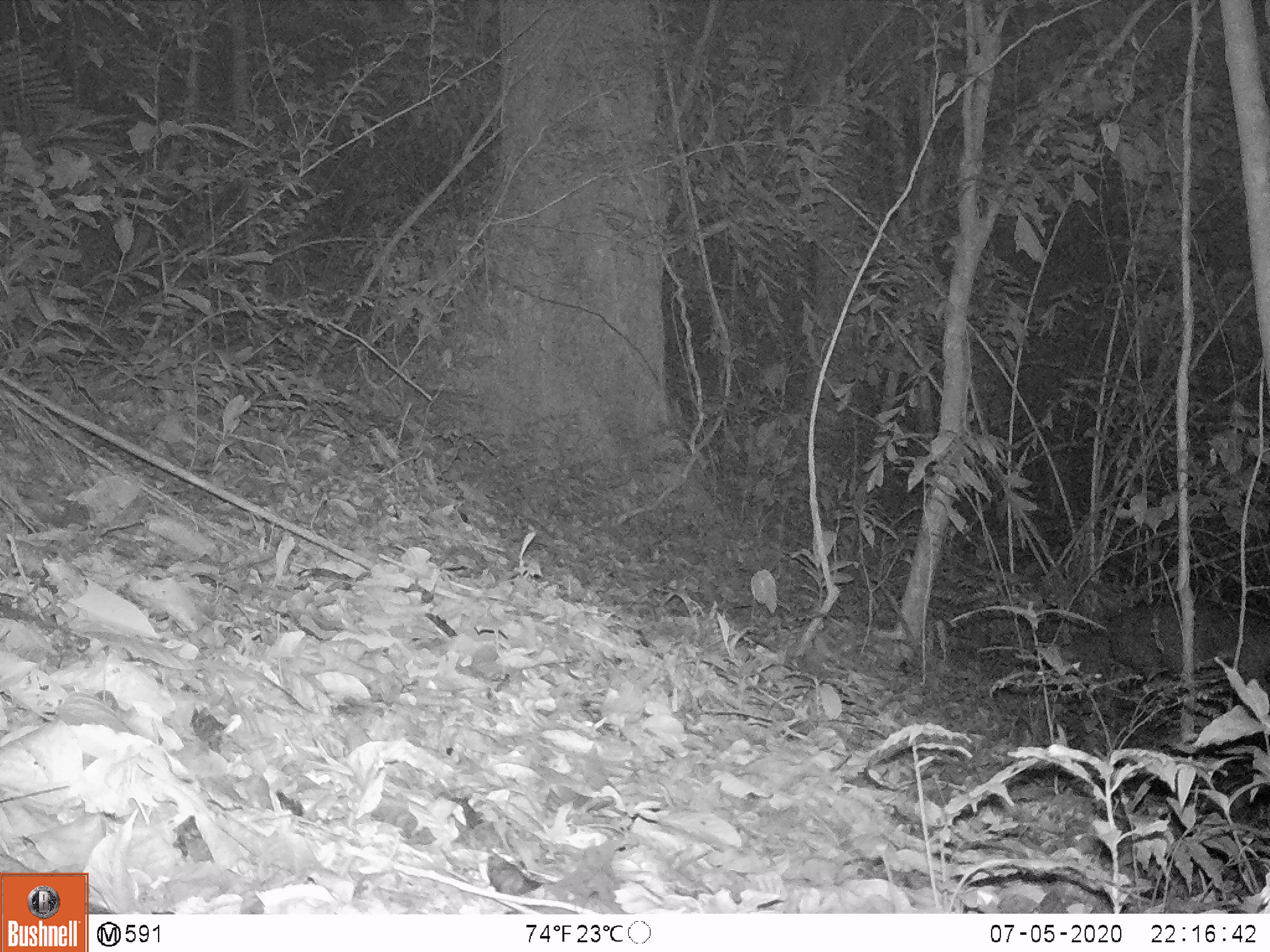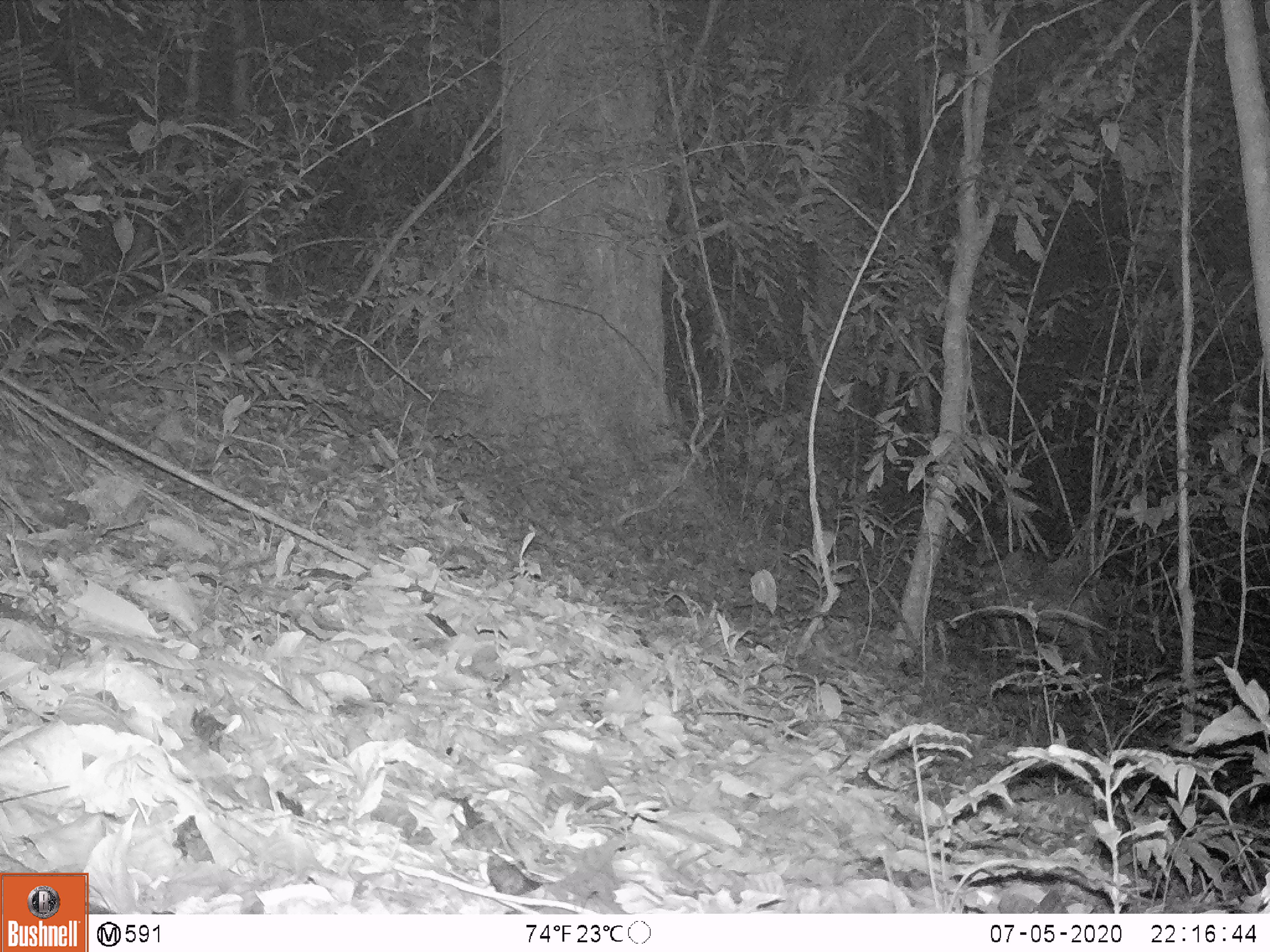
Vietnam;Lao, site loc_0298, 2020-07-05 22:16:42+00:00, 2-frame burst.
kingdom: Animalia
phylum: Chordata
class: Mammalia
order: Artiodactyla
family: Cervidae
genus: Muntiacus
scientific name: Muntiacus rooseveltorum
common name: roosevelt's muntjac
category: roosevelts muntjac group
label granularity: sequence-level